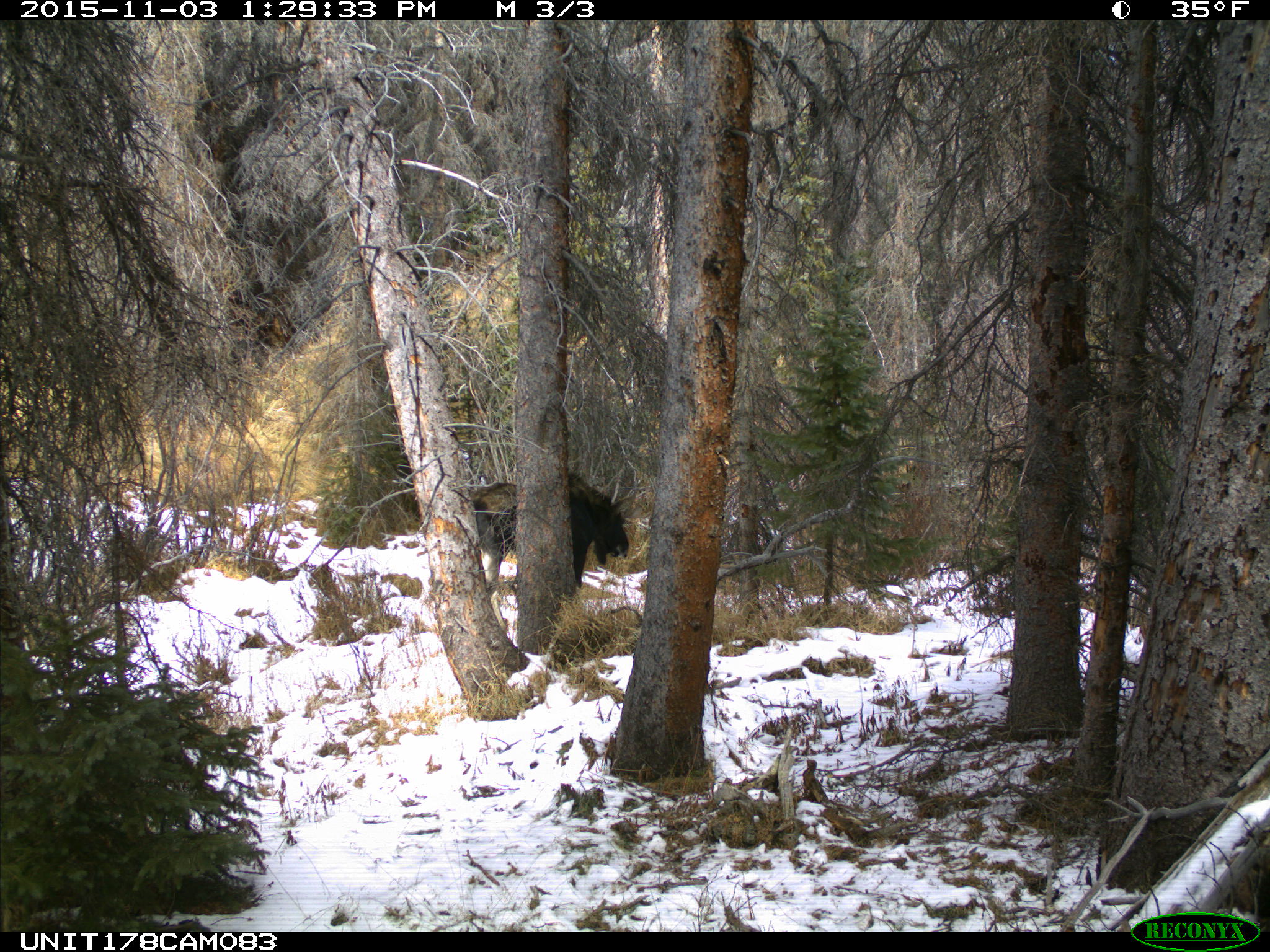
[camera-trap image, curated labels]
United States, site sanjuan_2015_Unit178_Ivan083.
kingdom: Animalia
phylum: Chordata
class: Mammalia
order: Artiodactyla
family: Cervidae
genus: Alces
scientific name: Alces alces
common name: moose